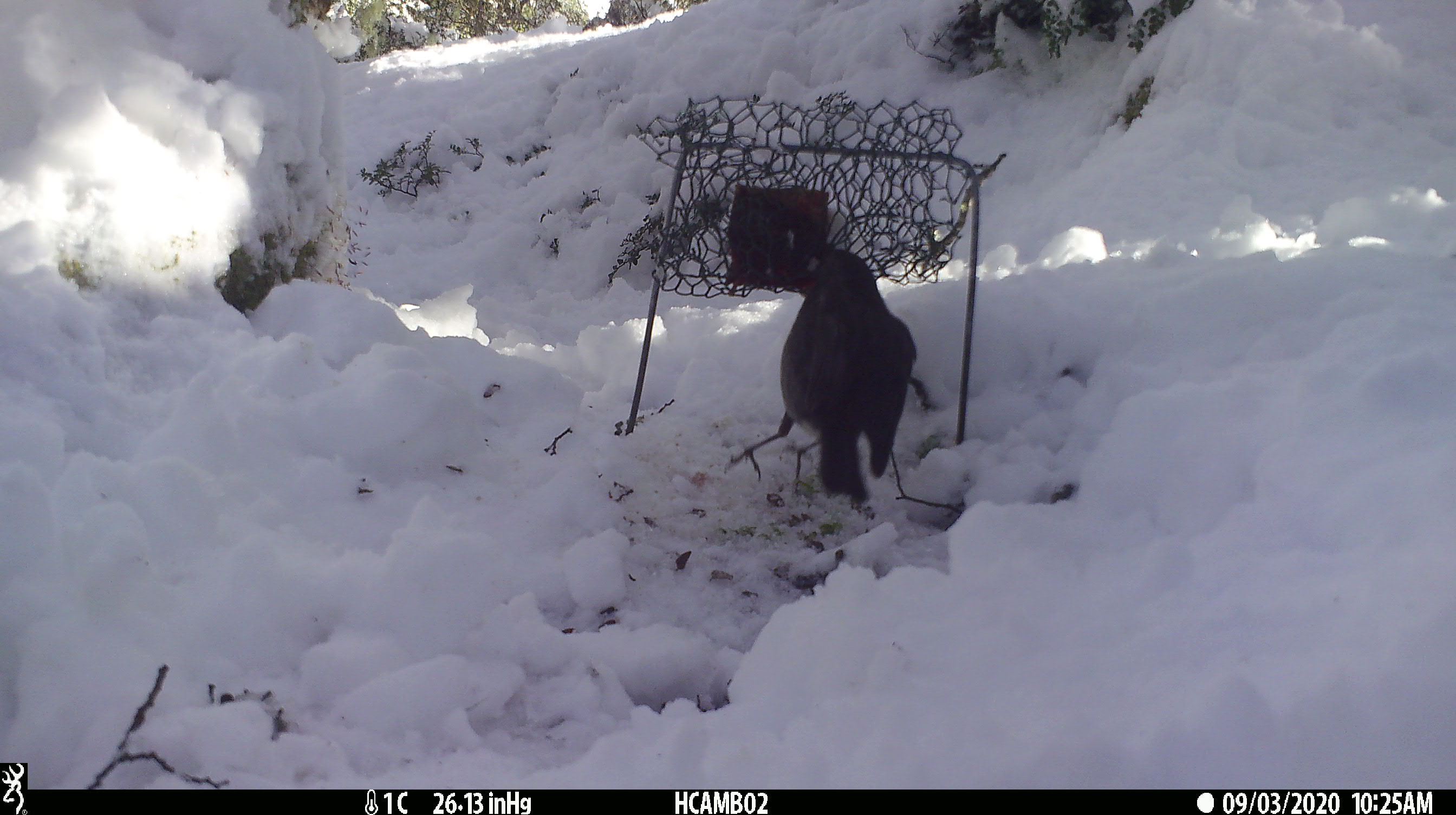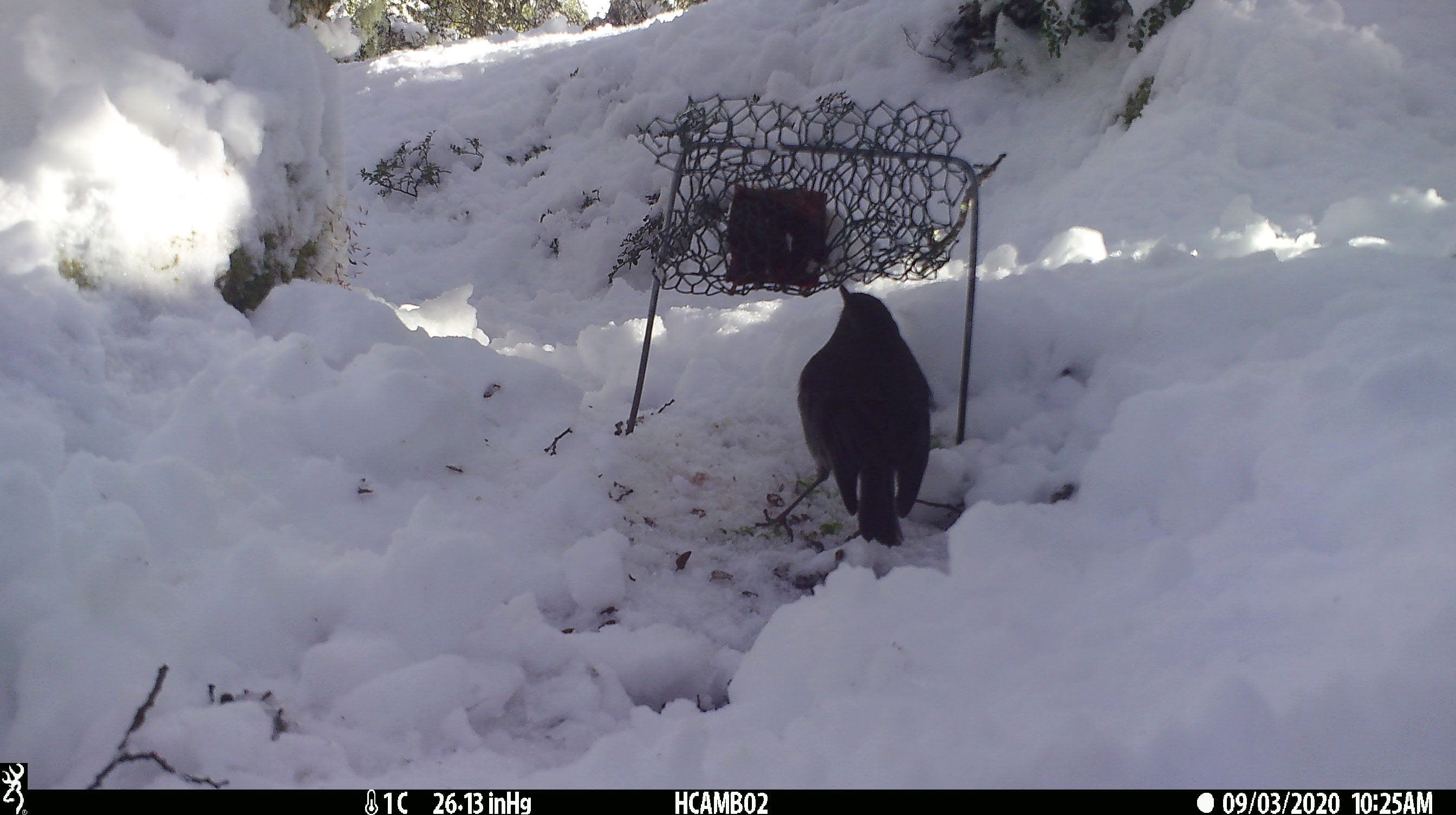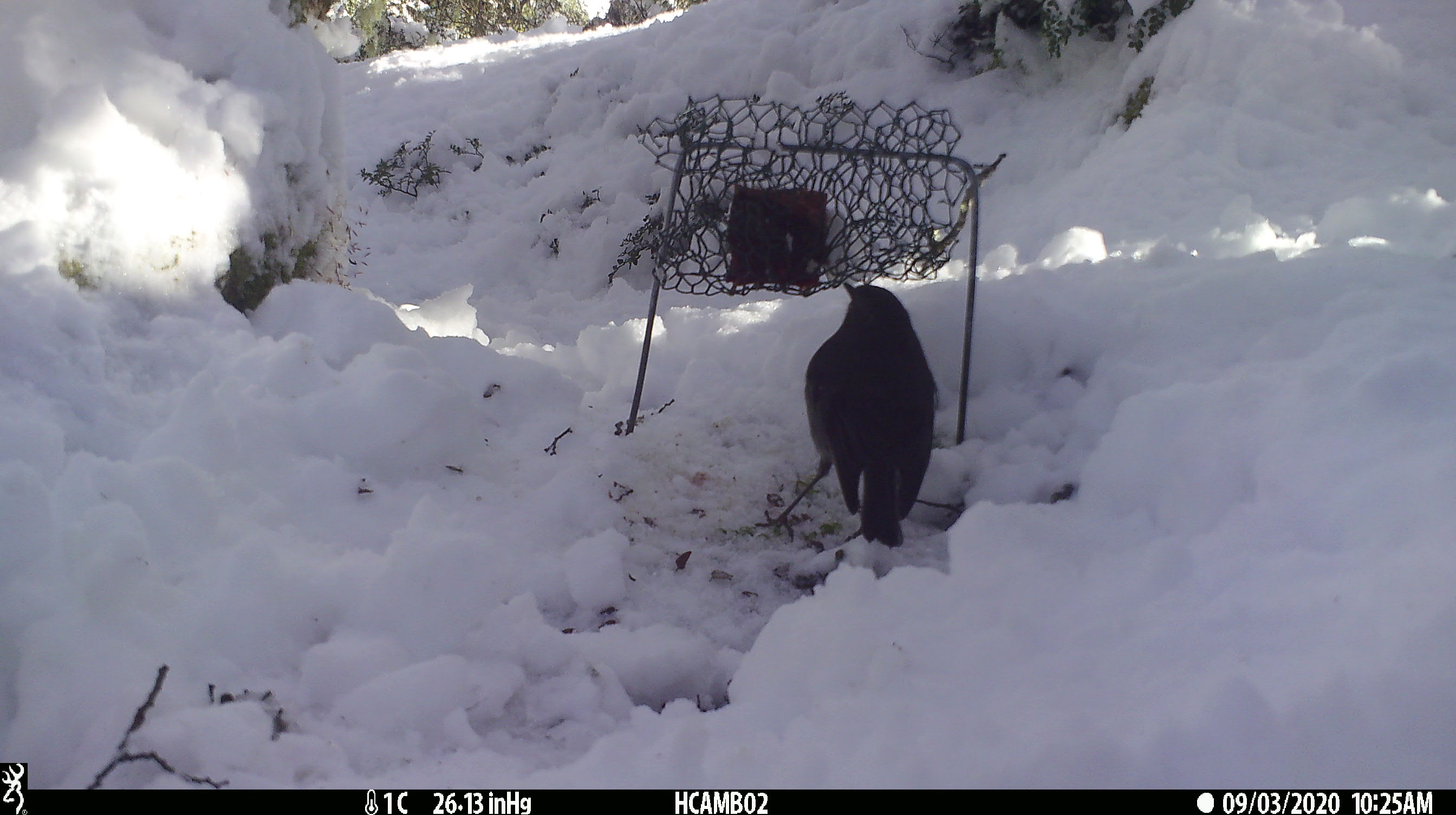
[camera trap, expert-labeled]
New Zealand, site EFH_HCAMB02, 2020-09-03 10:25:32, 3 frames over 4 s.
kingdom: Animalia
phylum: Chordata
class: Aves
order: Passeriformes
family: Petroicidae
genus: Petroica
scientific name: Petroica australis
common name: new zealand robin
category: robin